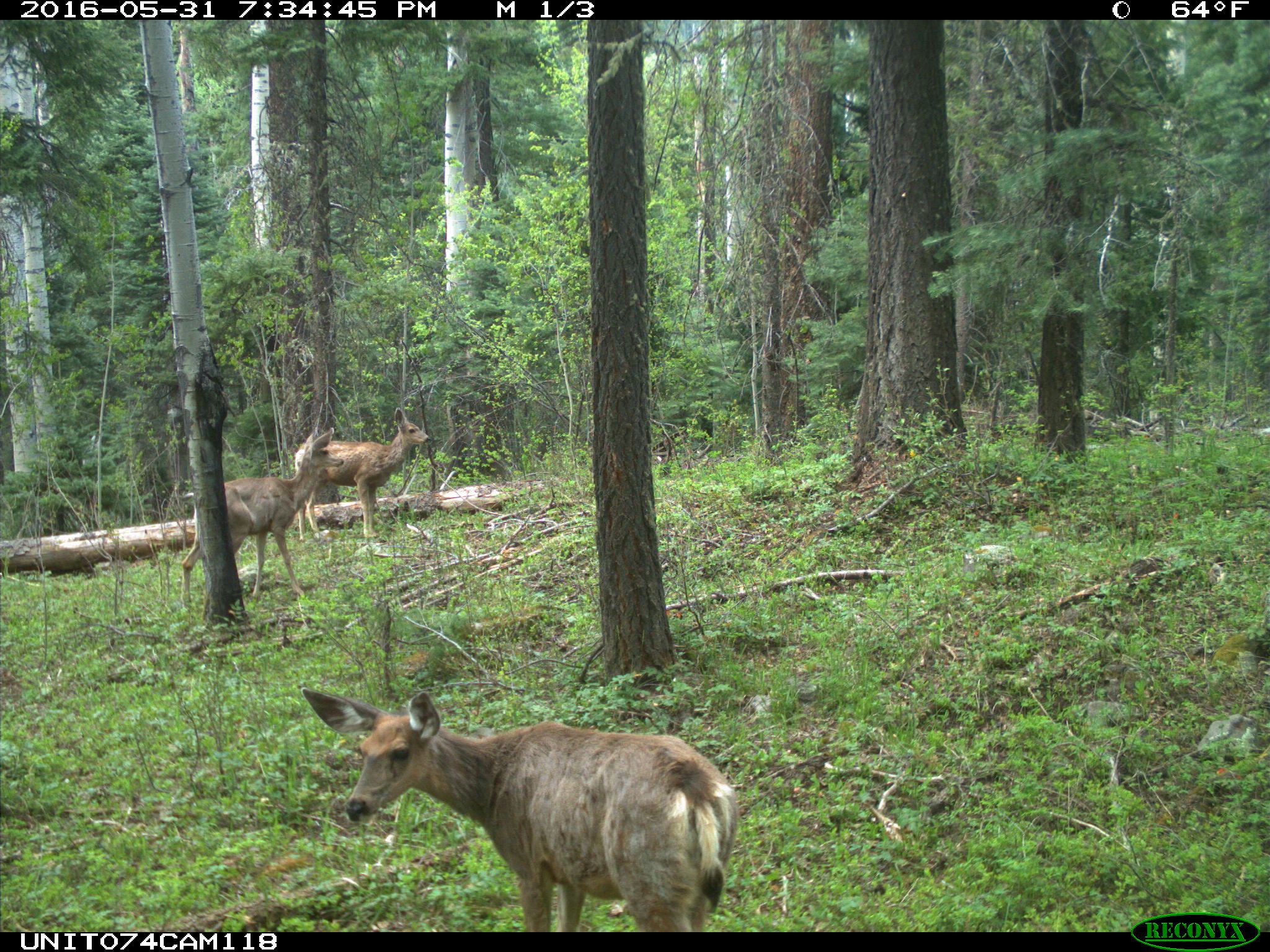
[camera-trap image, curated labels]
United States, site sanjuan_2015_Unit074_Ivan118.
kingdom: Animalia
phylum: Chordata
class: Mammalia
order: Artiodactyla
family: Cervidae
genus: Odocoileus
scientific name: Odocoileus hemionus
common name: mule deer